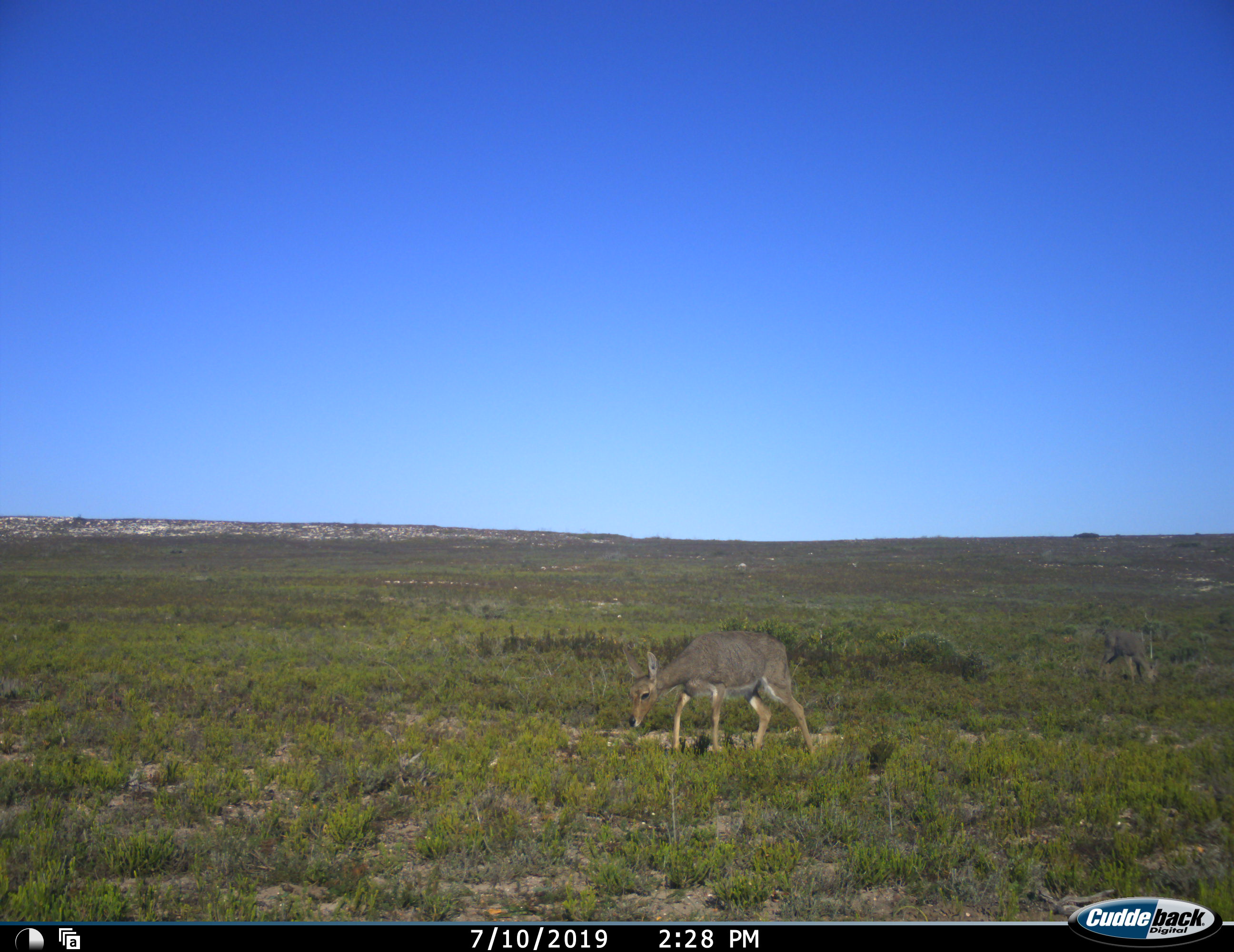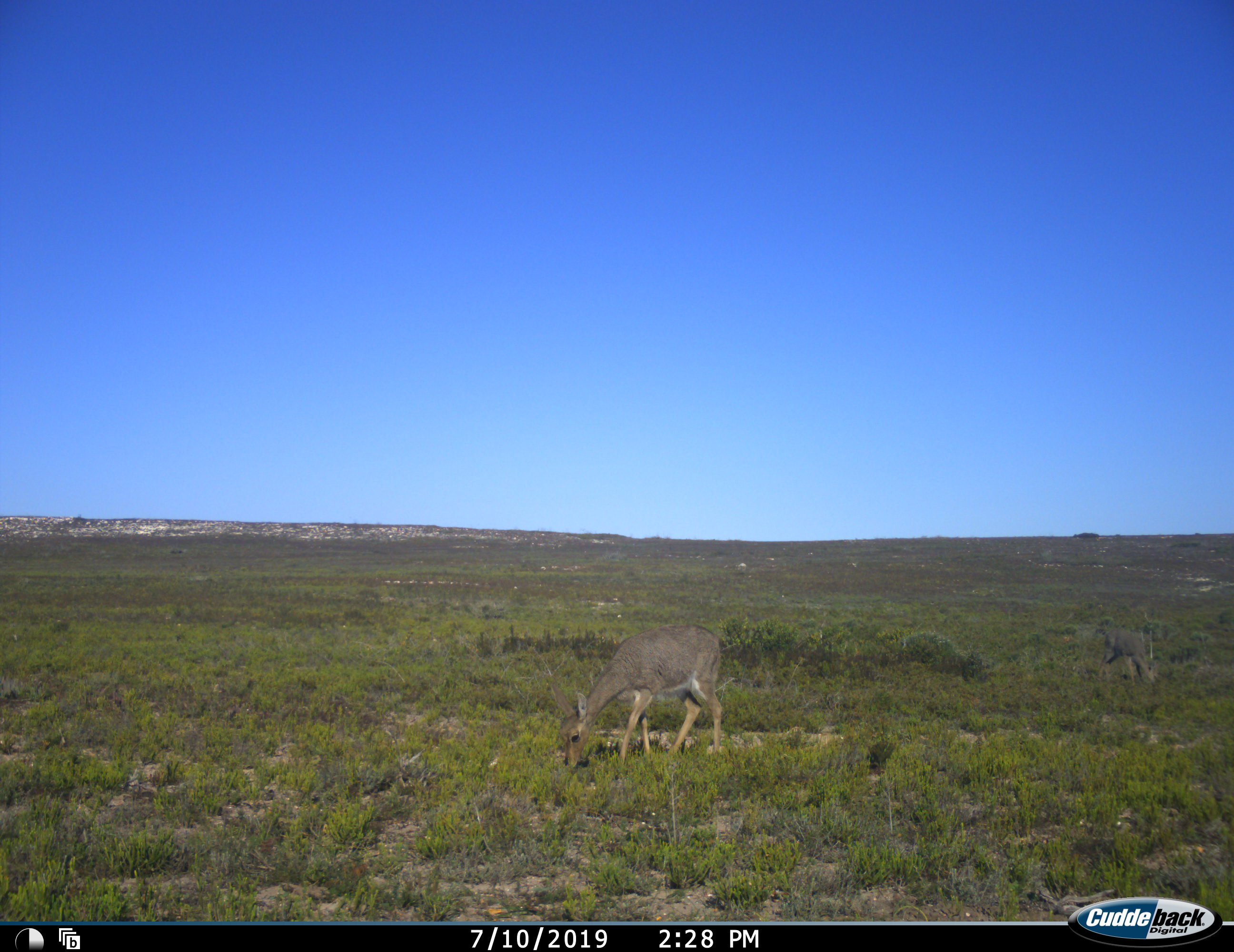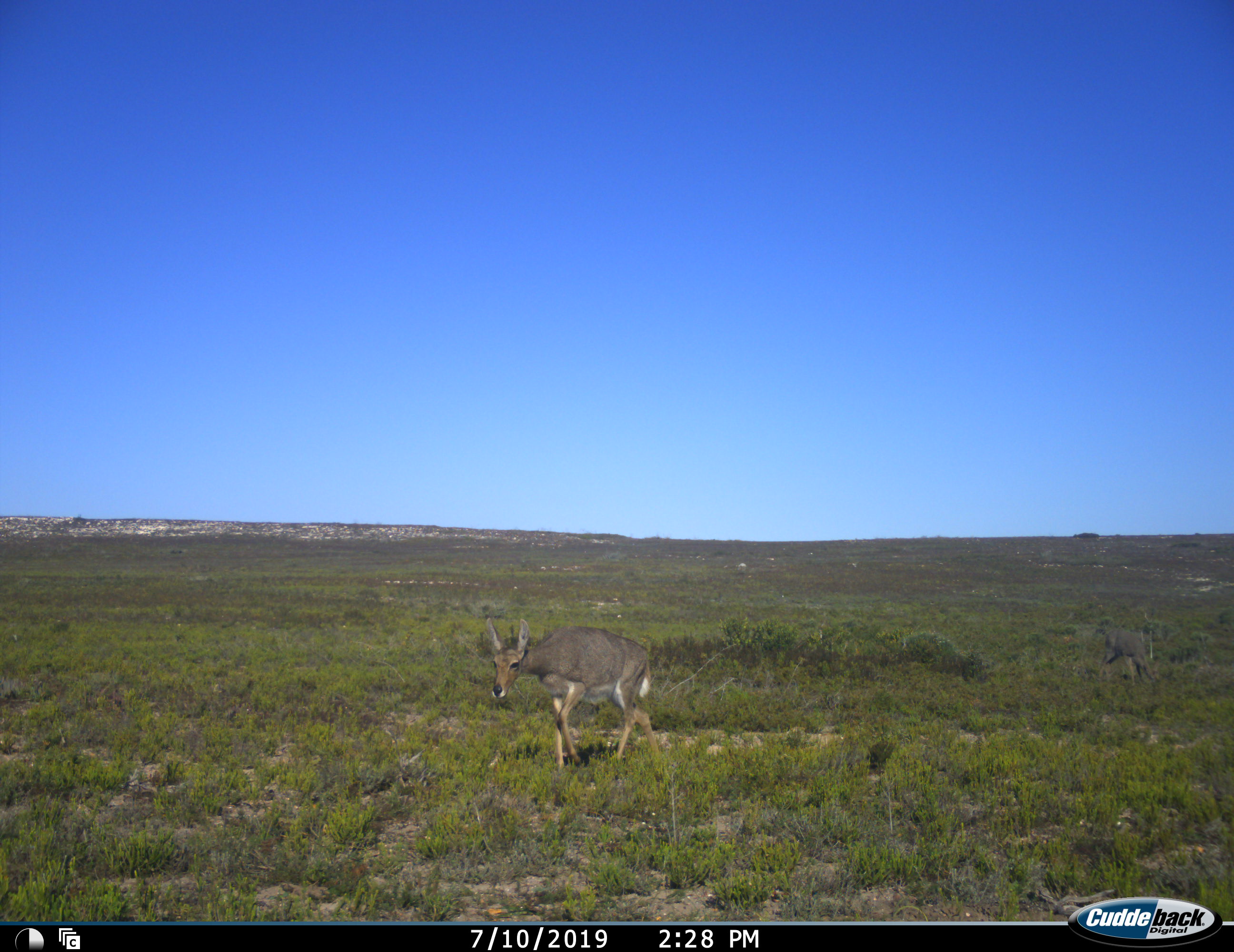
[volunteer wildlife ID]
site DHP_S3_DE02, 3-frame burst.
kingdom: Animalia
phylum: Chordata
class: Mammalia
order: Artiodactyla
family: Bovidae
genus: Pelea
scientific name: Pelea capreolus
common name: grey rhebok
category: rhebokgrey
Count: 2.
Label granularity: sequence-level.